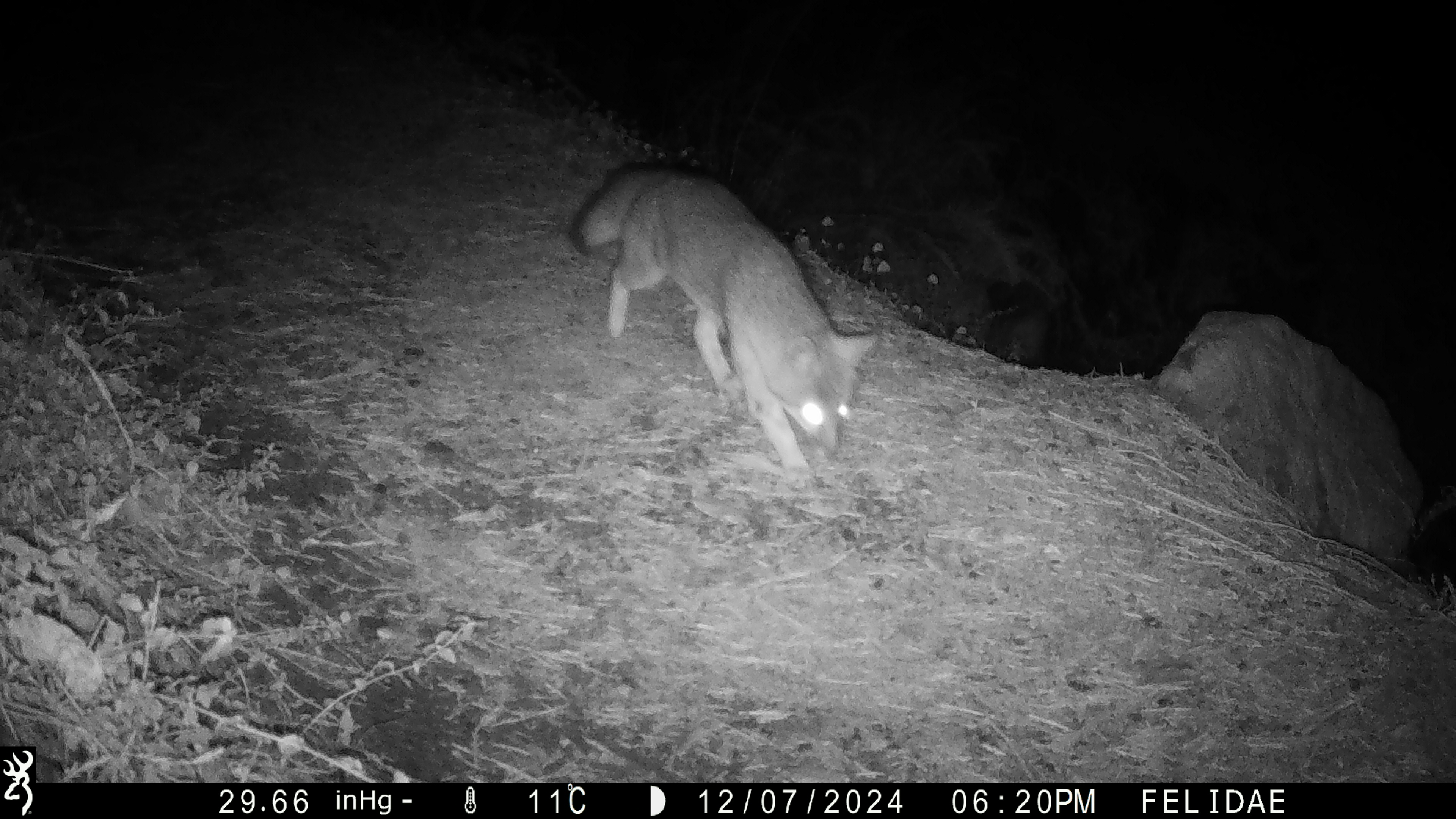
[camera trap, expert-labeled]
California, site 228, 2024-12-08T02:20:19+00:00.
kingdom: Animalia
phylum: Chordata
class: Mammalia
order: Carnivora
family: Canidae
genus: Urocyon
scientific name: Urocyon cinereoargenteus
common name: gray fox